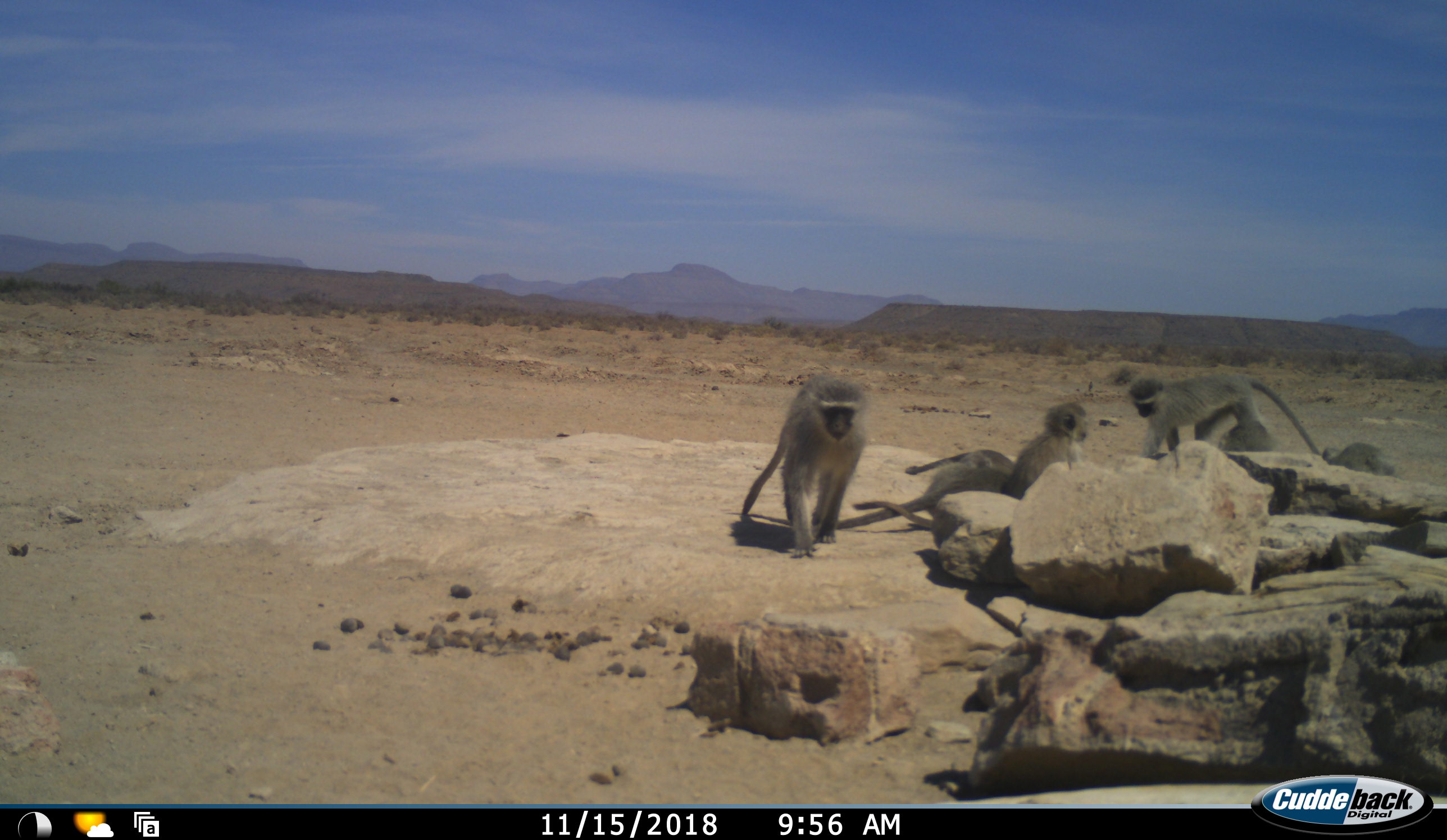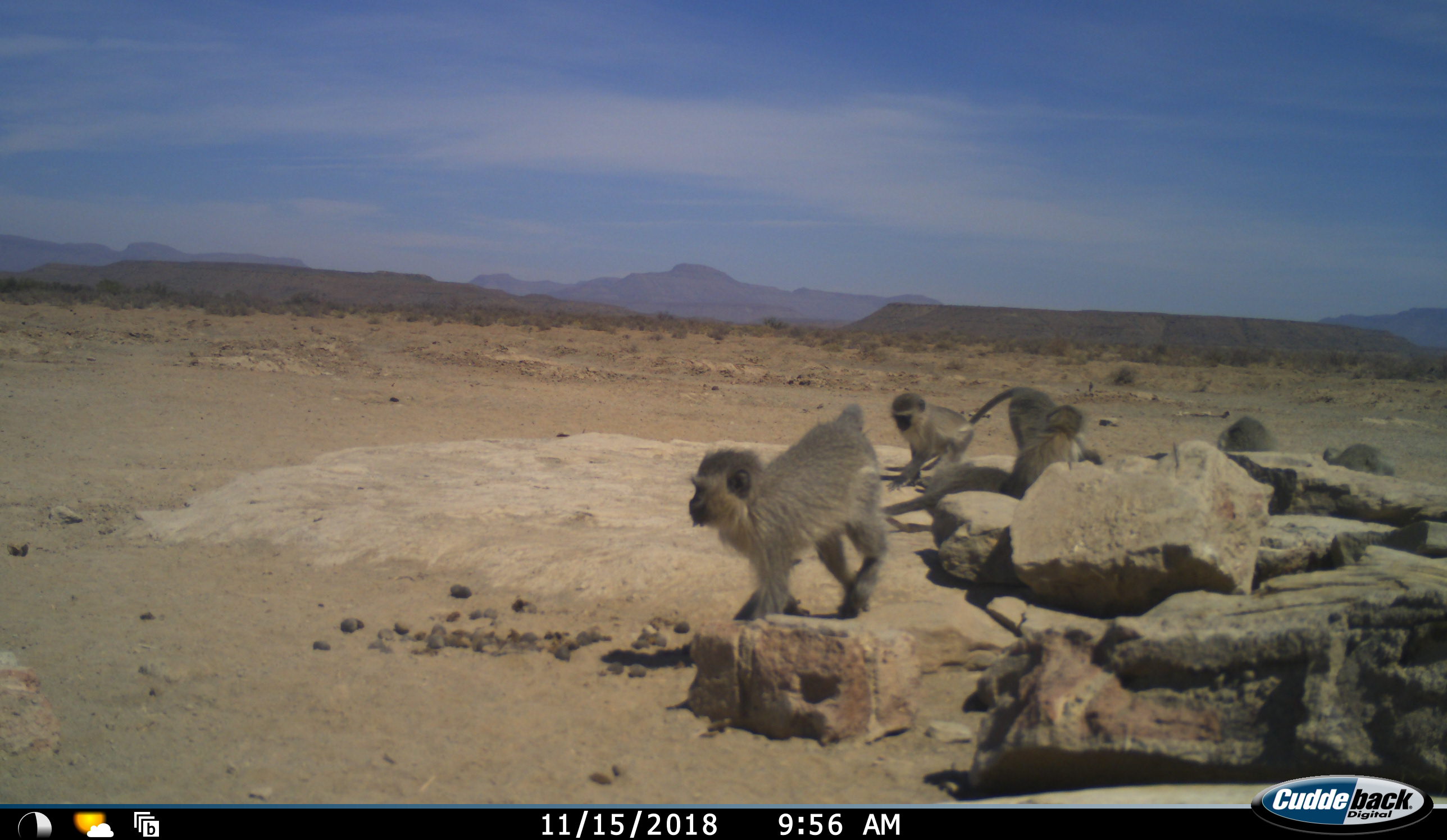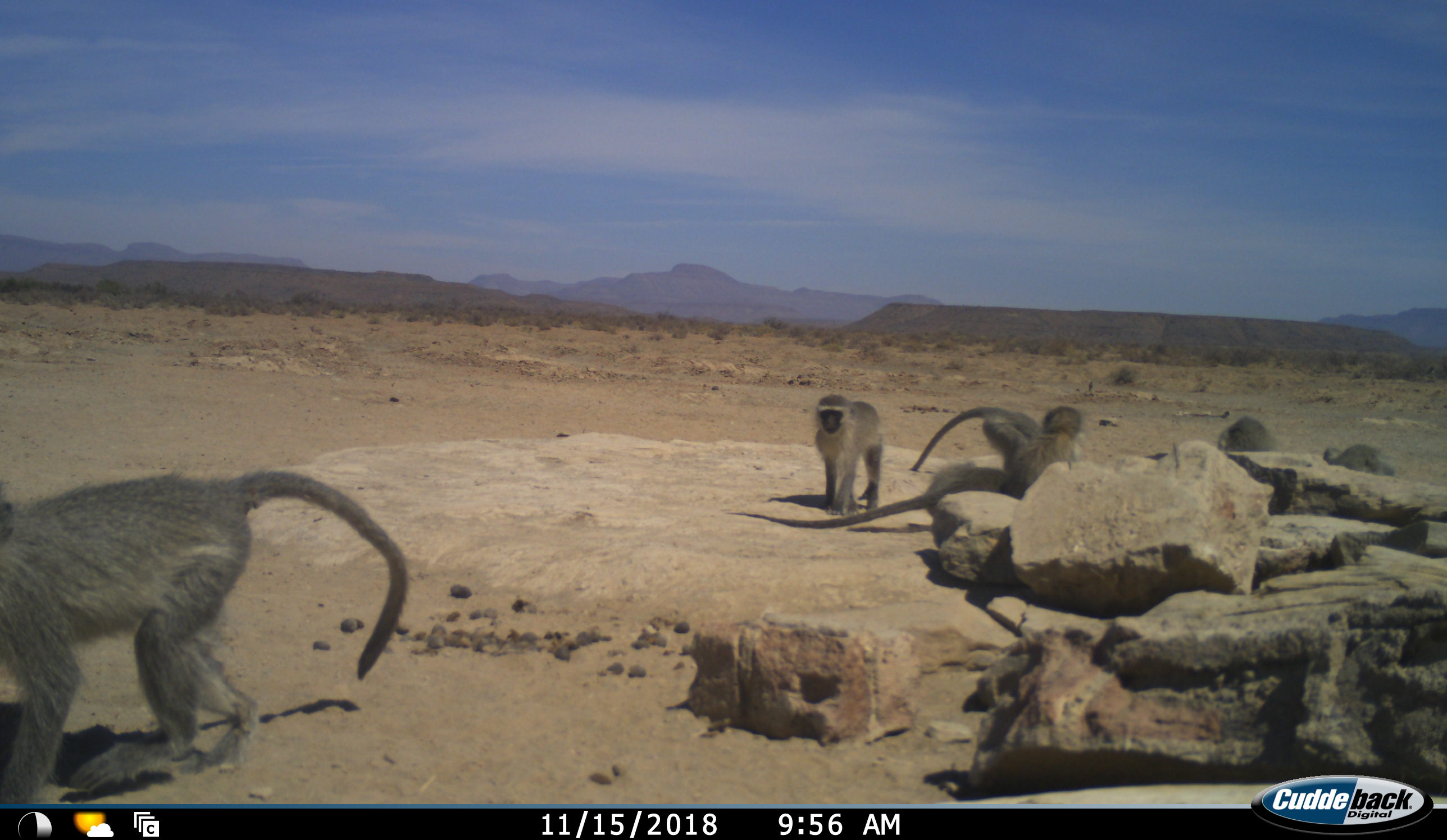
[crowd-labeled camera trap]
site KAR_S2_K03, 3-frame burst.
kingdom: Animalia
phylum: Chordata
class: Mammalia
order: Primates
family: Cercopithecidae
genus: Chlorocebus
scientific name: Chlorocebus pygerythrus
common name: vervet monkey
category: monkeyvervet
Monkeyvervet (vervet monkey) (Chlorocebus pygerythrus), count 7. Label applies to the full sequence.